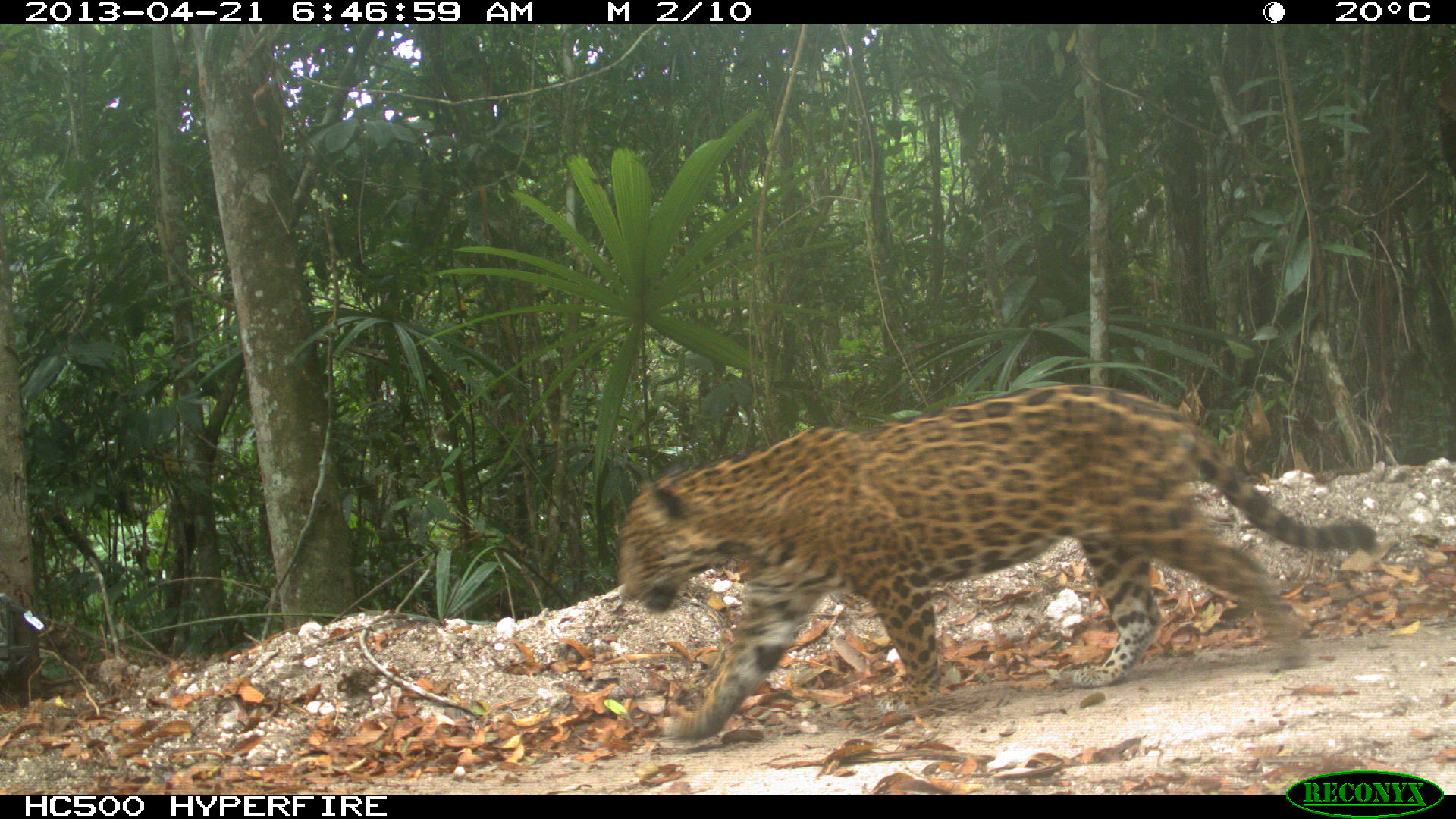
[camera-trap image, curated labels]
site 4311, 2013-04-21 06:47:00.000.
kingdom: Animalia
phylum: Chordata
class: Mammalia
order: Carnivora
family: Felidae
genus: Panthera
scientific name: Panthera onca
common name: jaguar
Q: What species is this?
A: Panthera onca (jaguar).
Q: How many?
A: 1.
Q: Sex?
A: Male.